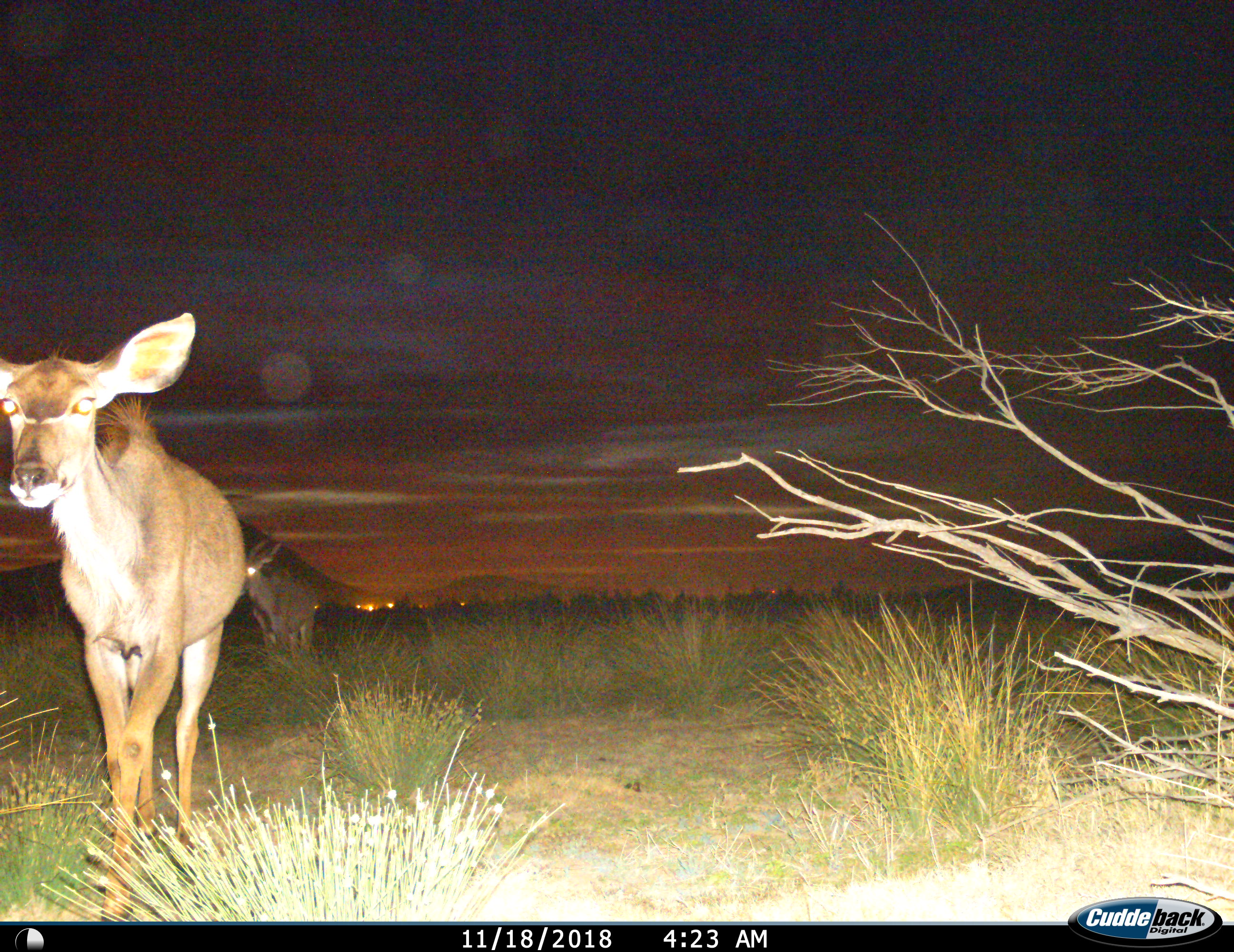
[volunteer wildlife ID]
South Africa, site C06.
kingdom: Animalia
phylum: Chordata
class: Mammalia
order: Artiodactyla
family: Bovidae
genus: Tragelaphus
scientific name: Tragelaphus strepsiceros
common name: greater kudu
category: kudu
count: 2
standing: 14%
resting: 0%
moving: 100%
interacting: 0%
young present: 14%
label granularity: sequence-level